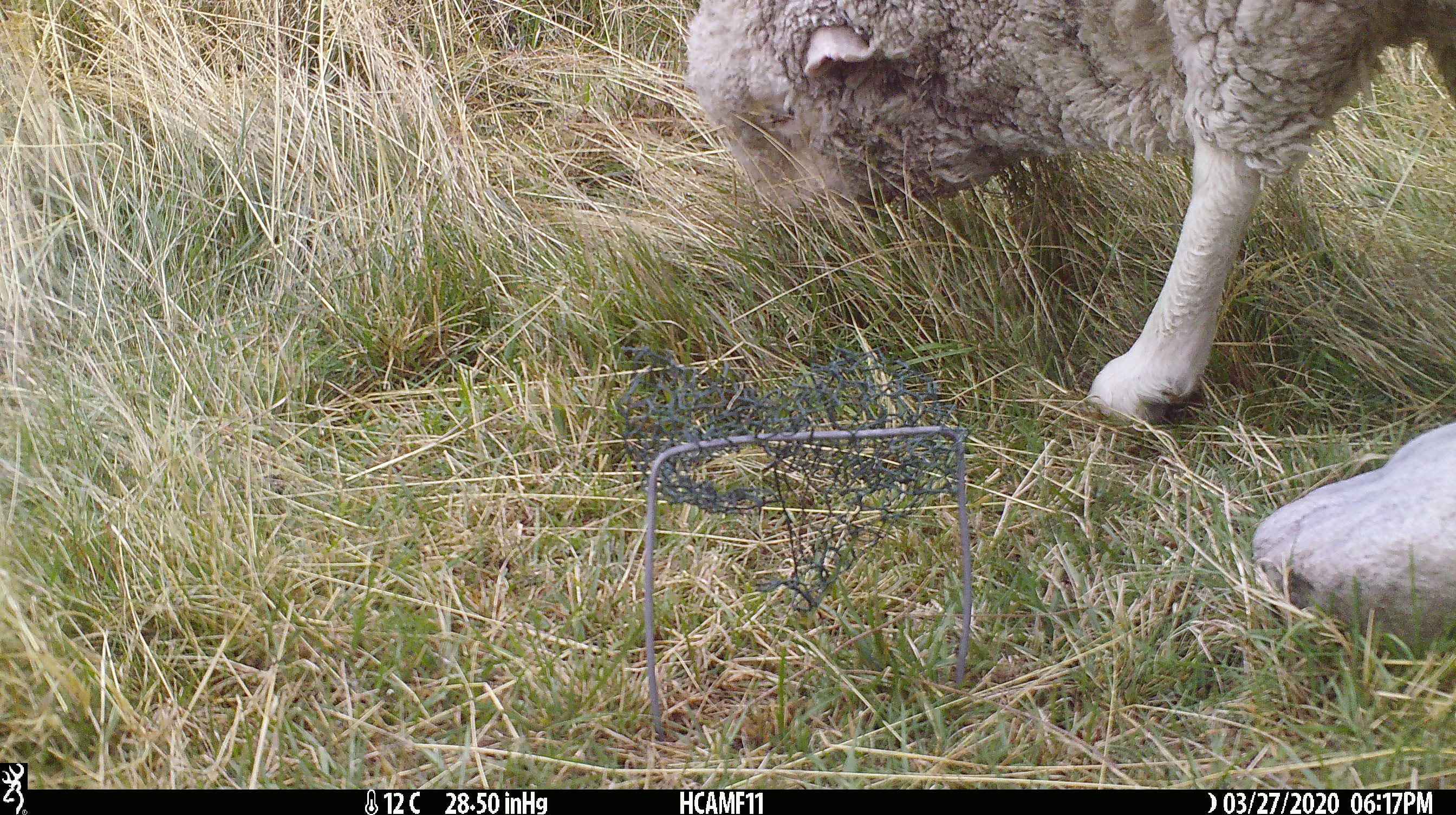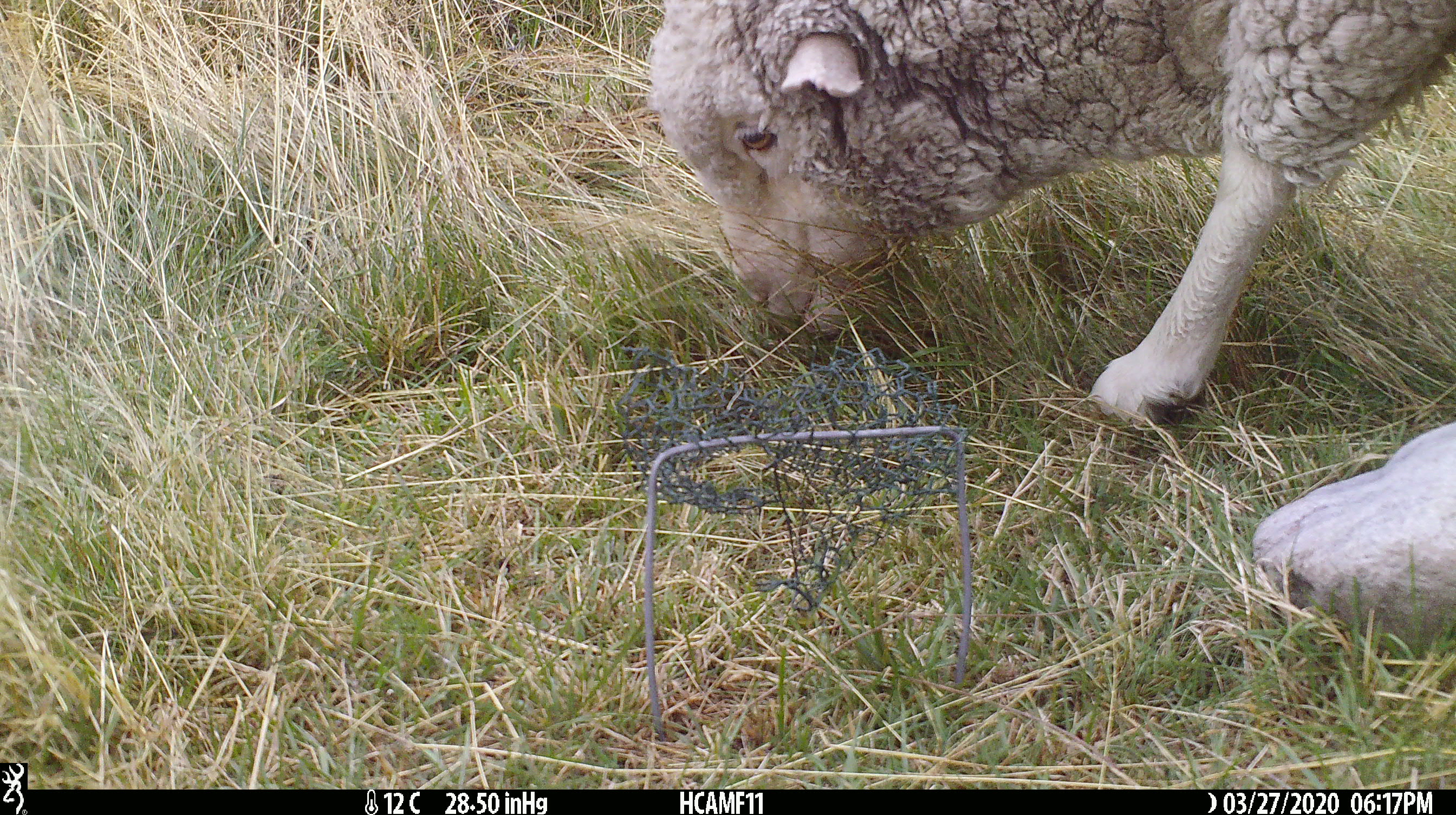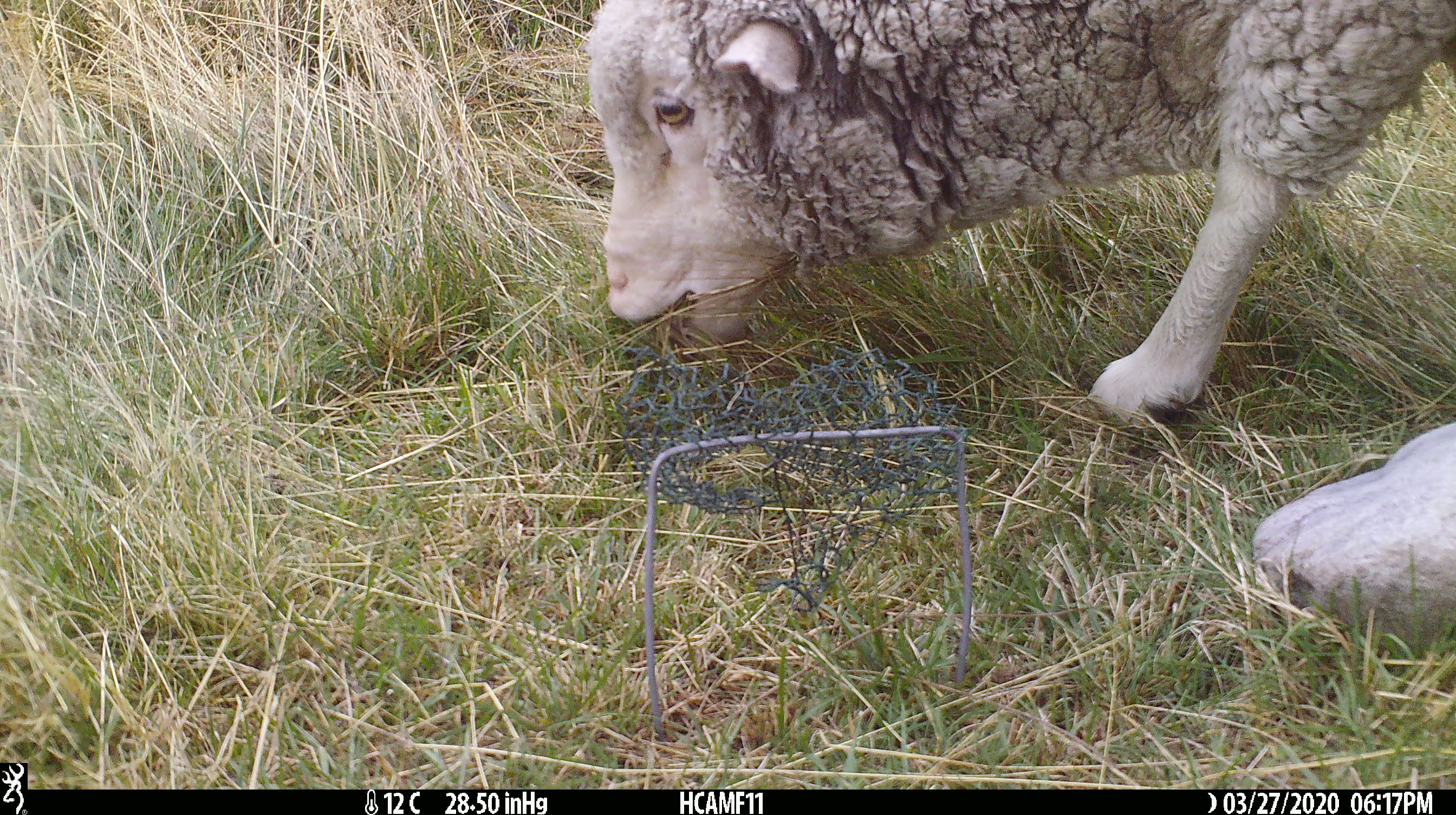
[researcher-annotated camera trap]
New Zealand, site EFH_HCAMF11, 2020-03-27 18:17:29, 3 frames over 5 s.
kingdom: Animalia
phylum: Chordata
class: Mammalia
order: Artiodactyla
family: Bovidae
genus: Ovis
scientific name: Ovis aries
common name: domestic sheep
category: sheep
Sheep (domestic sheep) (Ovis aries).